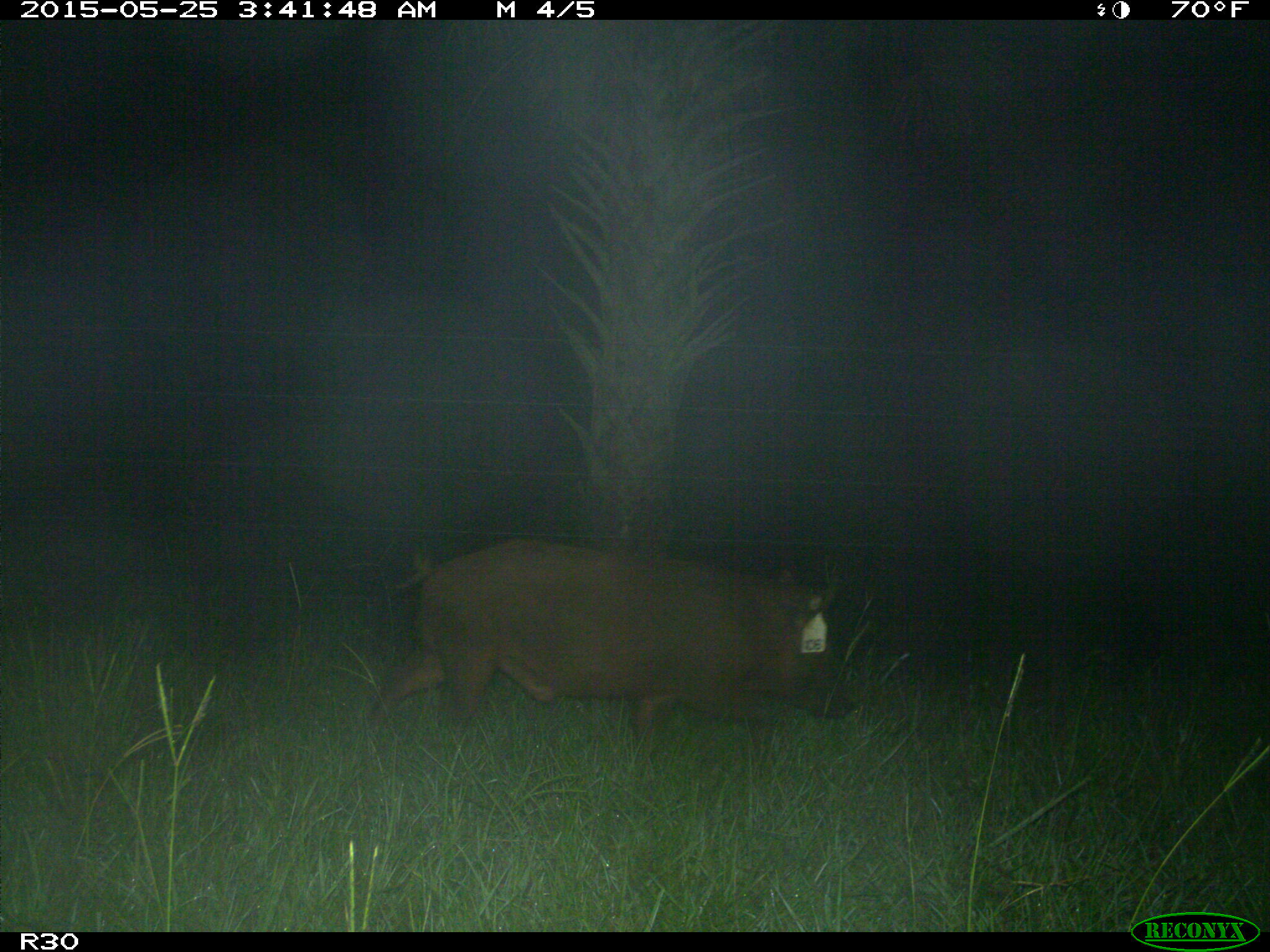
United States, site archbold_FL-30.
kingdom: Animalia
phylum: Chordata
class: Mammalia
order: Artiodactyla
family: Suidae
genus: Sus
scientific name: Sus scrofa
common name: wild boar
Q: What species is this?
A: Sus scrofa (wild boar).